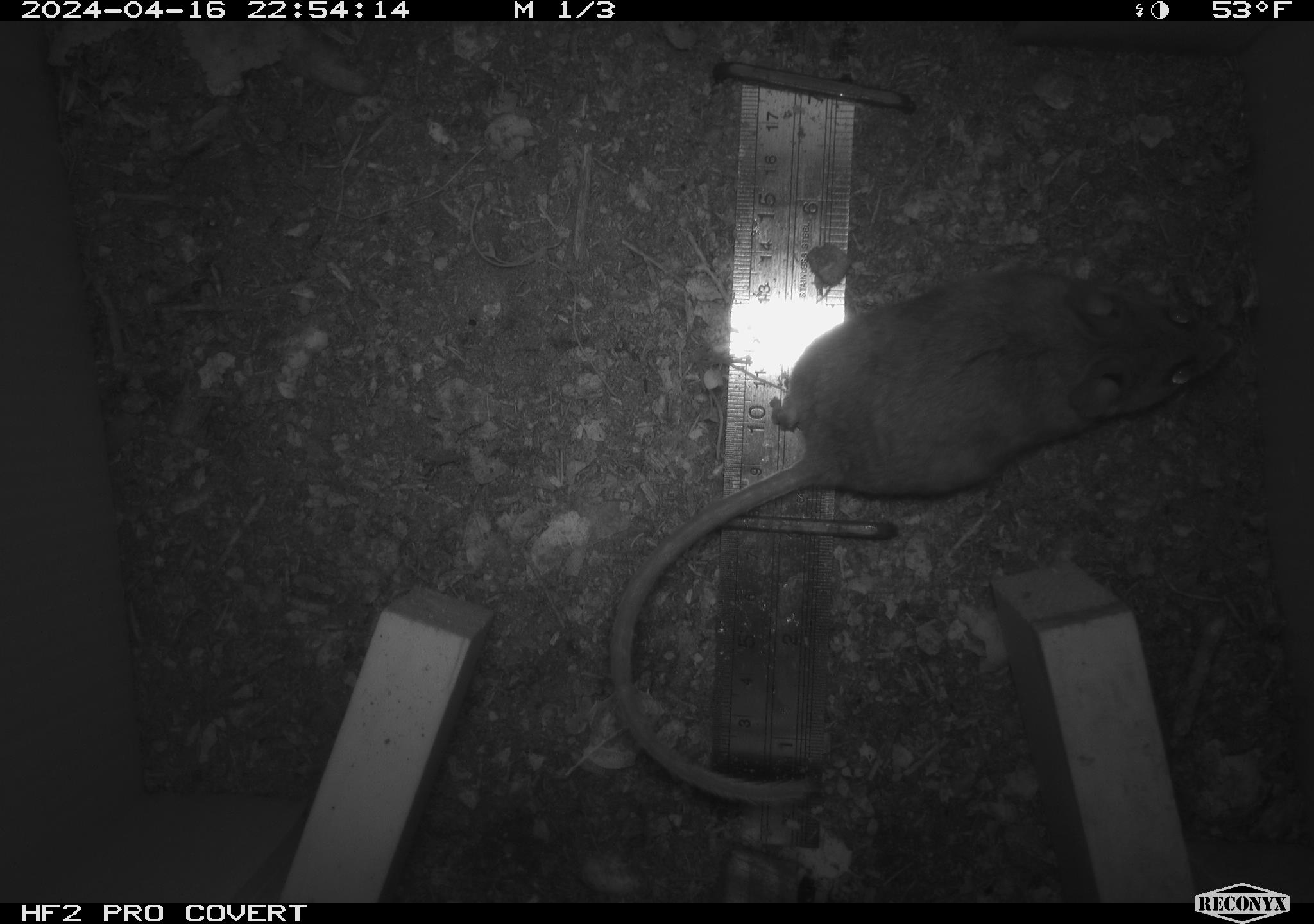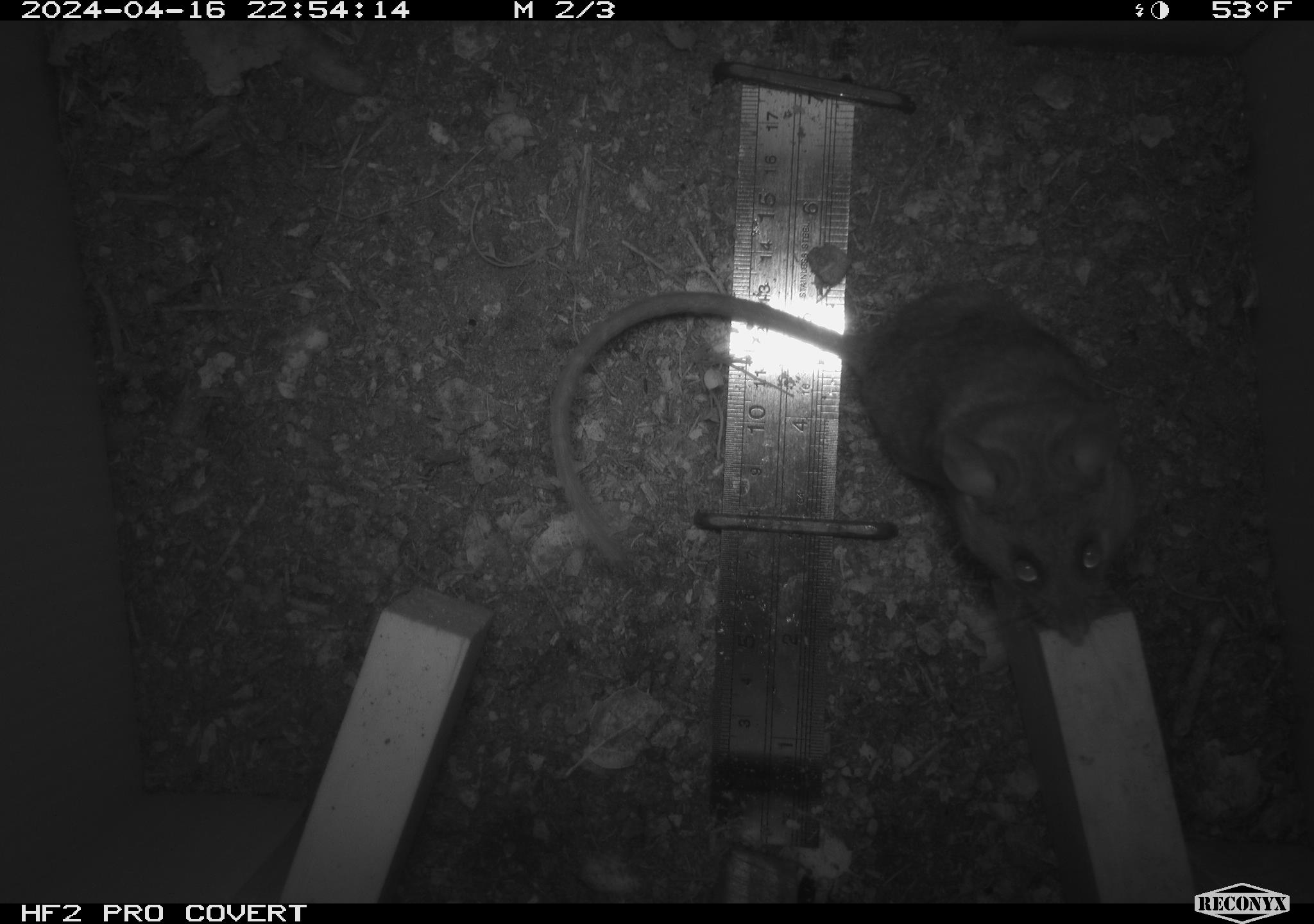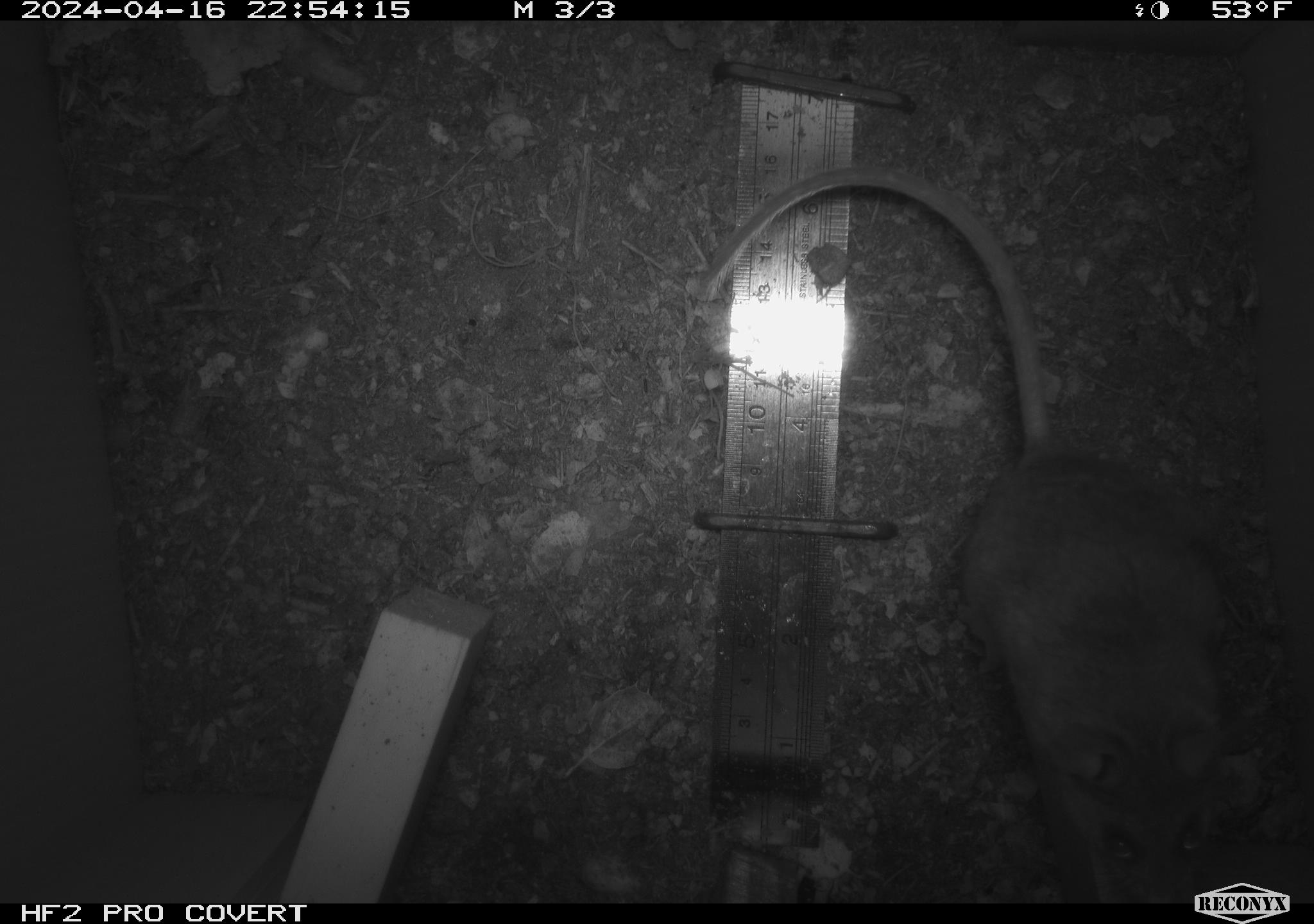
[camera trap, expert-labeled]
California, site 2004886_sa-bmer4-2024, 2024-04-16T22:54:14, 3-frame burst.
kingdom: Animalia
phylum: Chordata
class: Mammalia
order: Rodentia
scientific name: Rodentia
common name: mouse species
Mouse species (Rodentia).